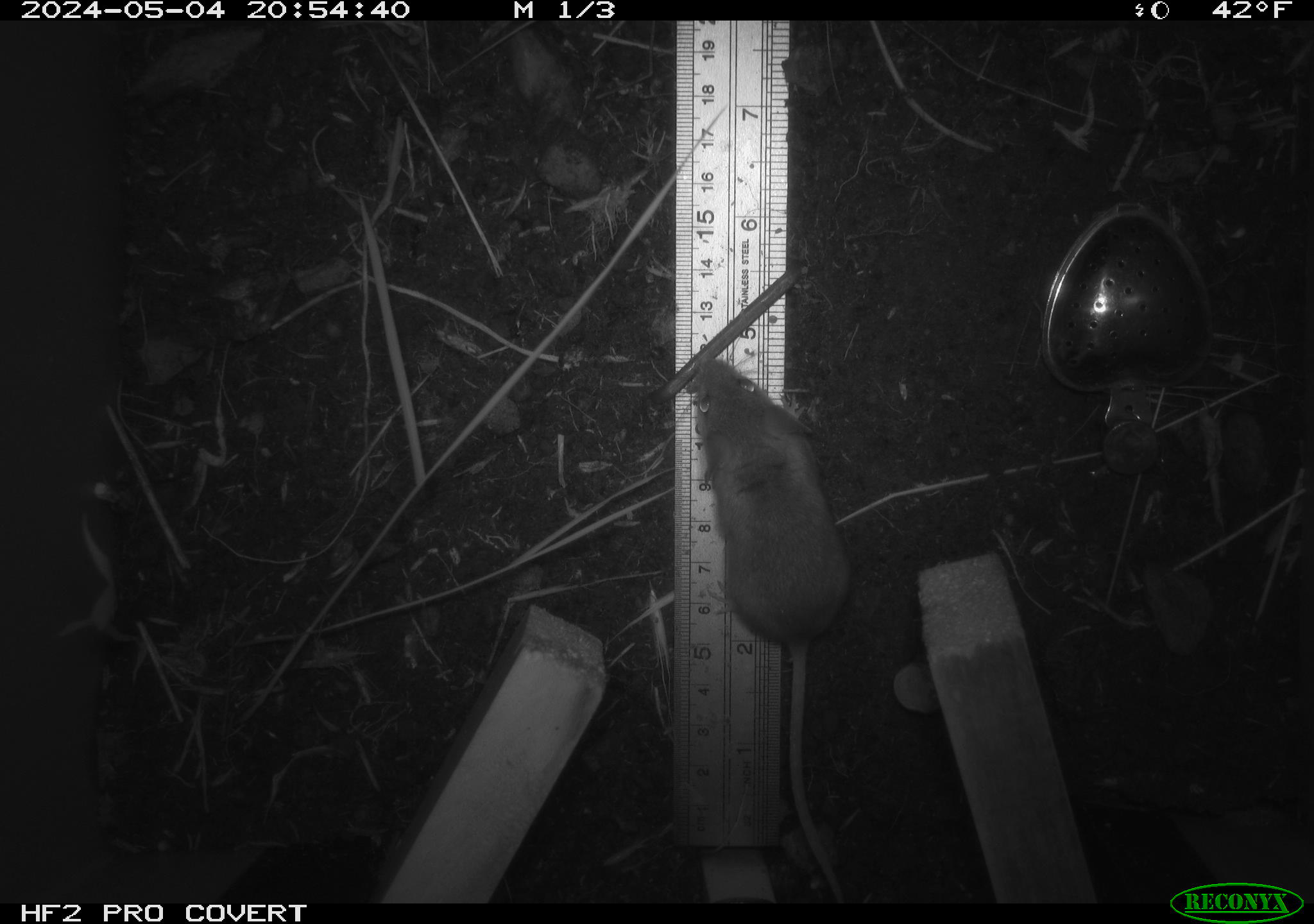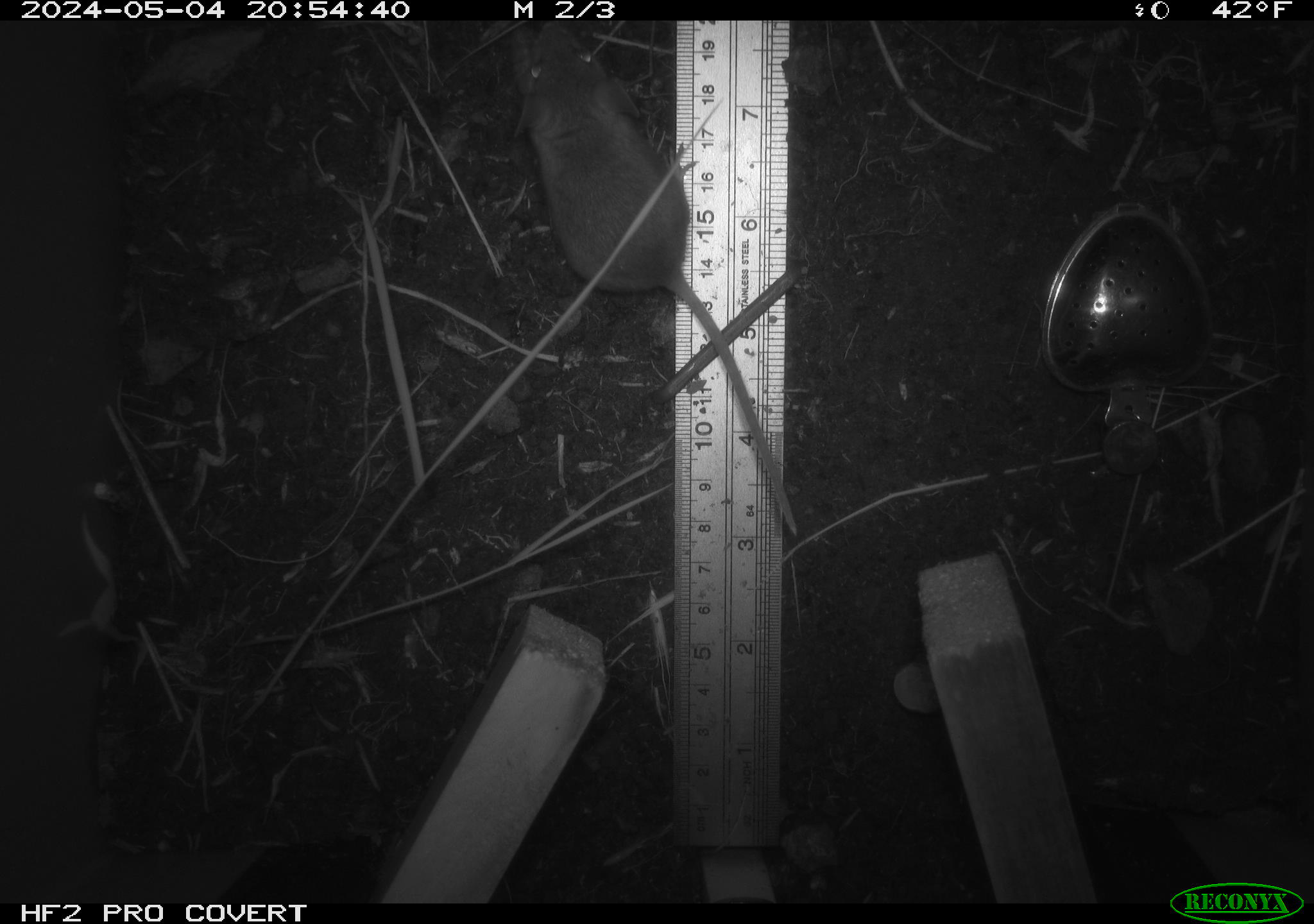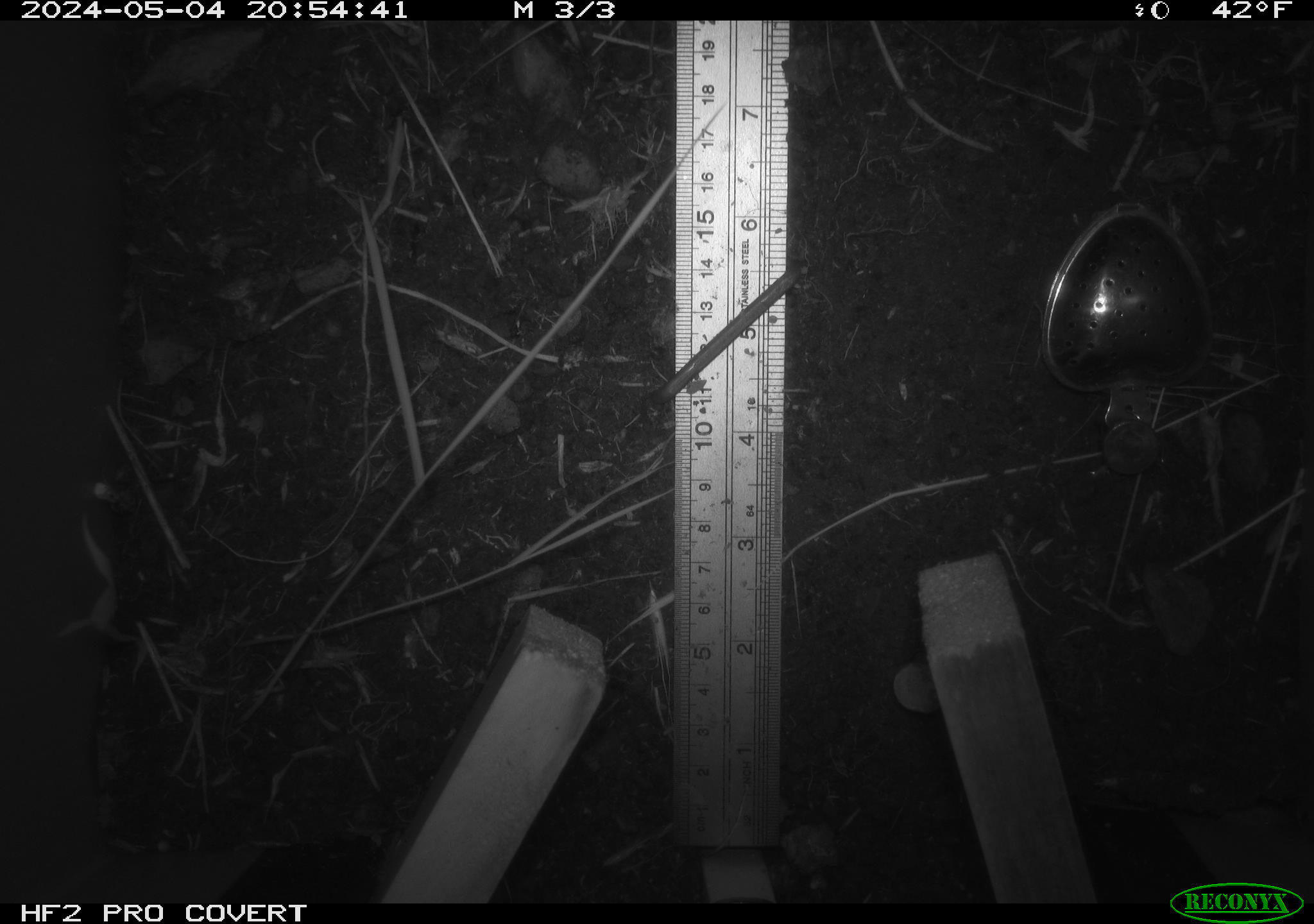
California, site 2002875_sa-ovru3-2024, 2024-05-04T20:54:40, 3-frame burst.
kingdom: Animalia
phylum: Chordata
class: Mammalia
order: Rodentia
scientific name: Rodentia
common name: mouse species